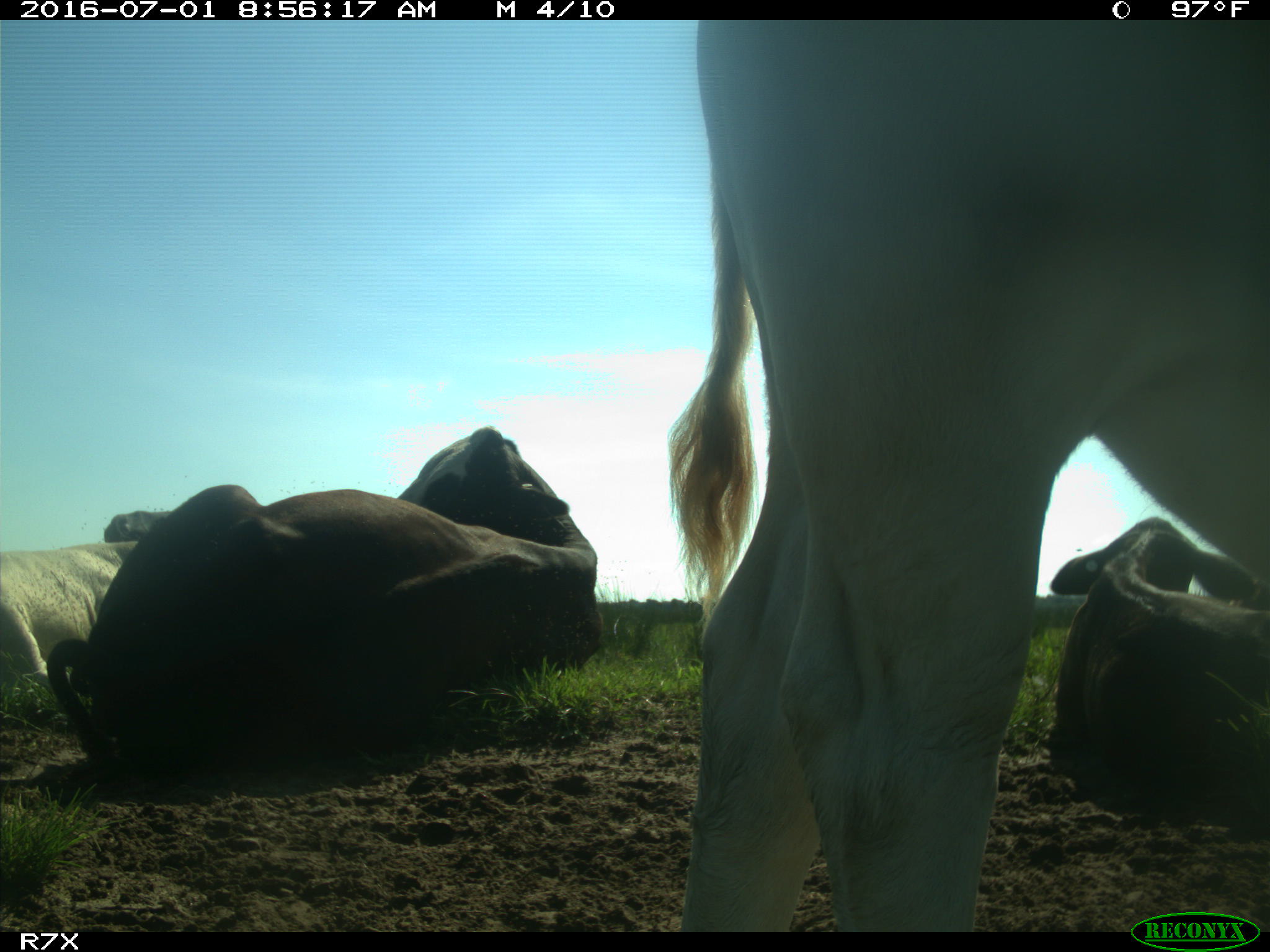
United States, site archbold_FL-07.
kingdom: Animalia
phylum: Chordata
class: Mammalia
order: Artiodactyla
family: Bovidae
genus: Bos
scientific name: Bos taurus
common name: domestic cow